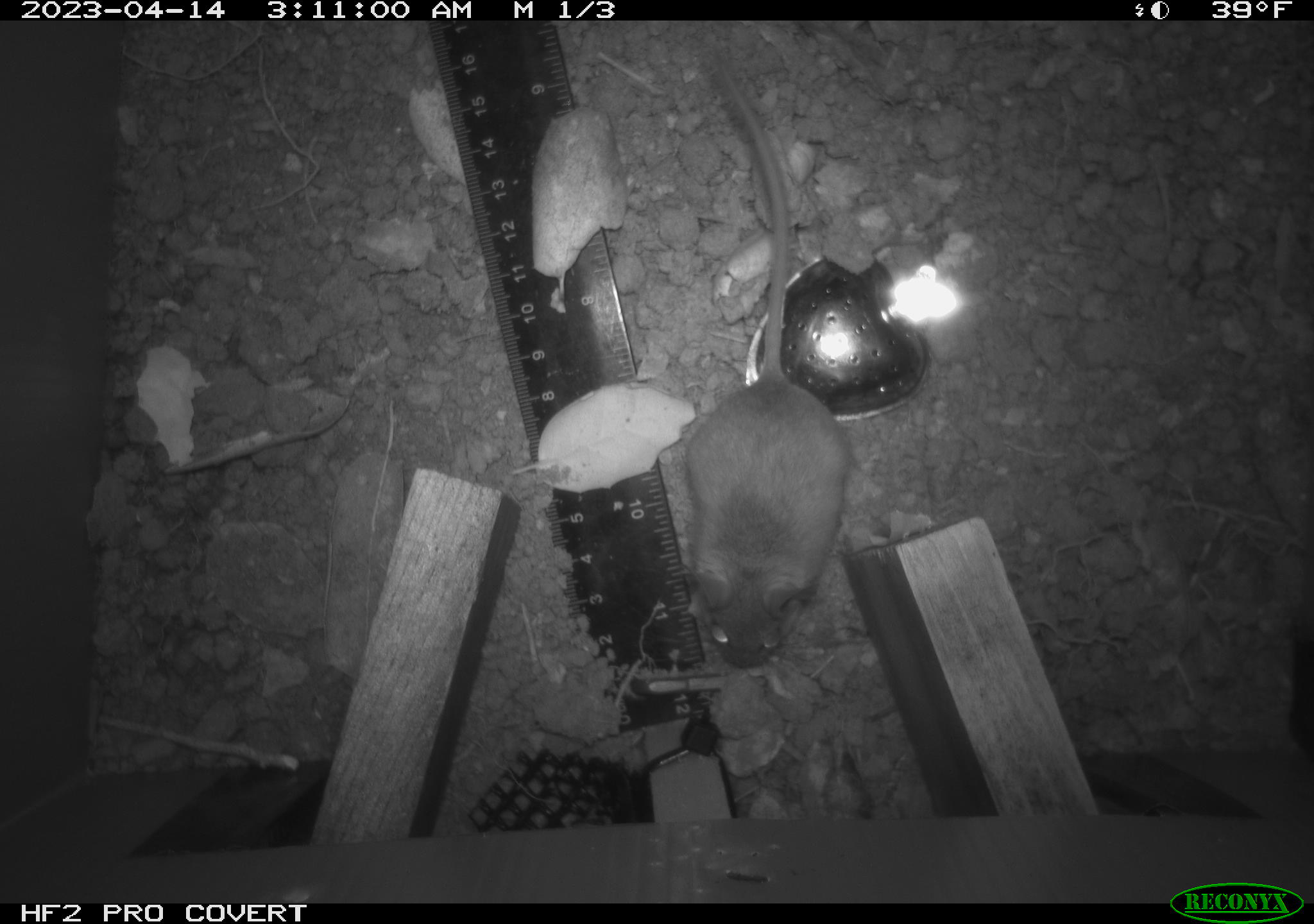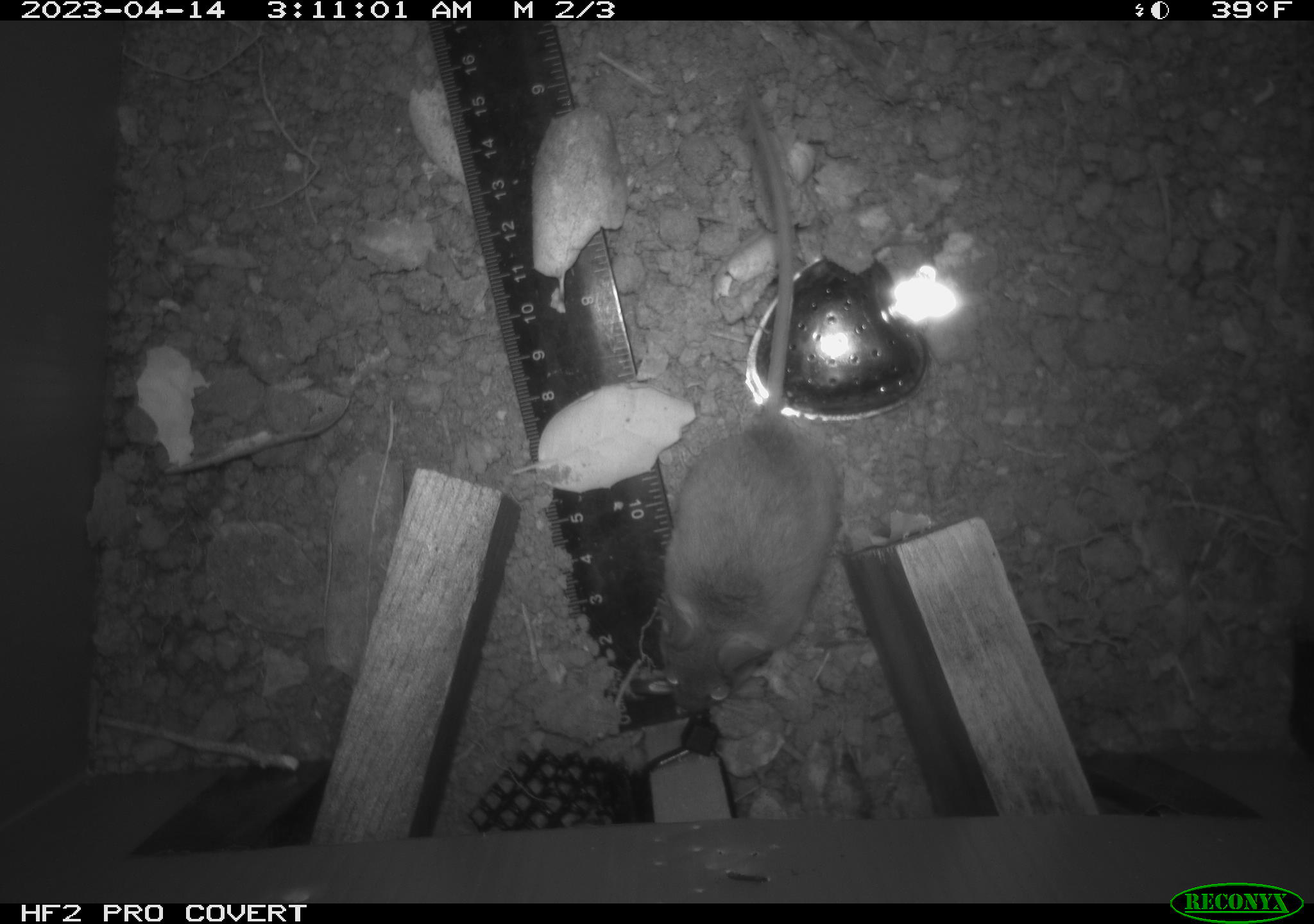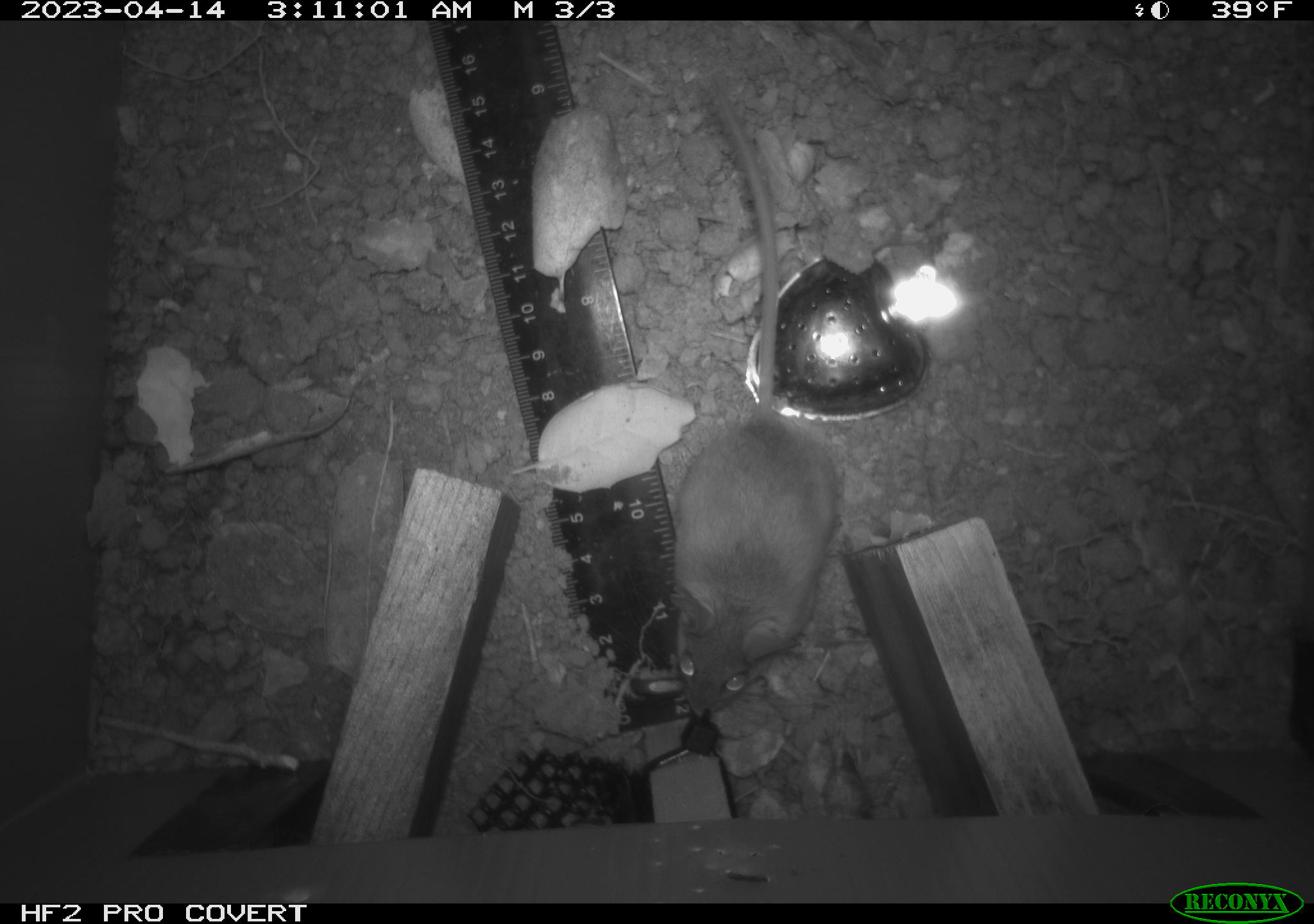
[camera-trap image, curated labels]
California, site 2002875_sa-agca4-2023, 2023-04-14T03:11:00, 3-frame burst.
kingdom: Animalia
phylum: Chordata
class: Mammalia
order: Rodentia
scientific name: Rodentia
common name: mouse species